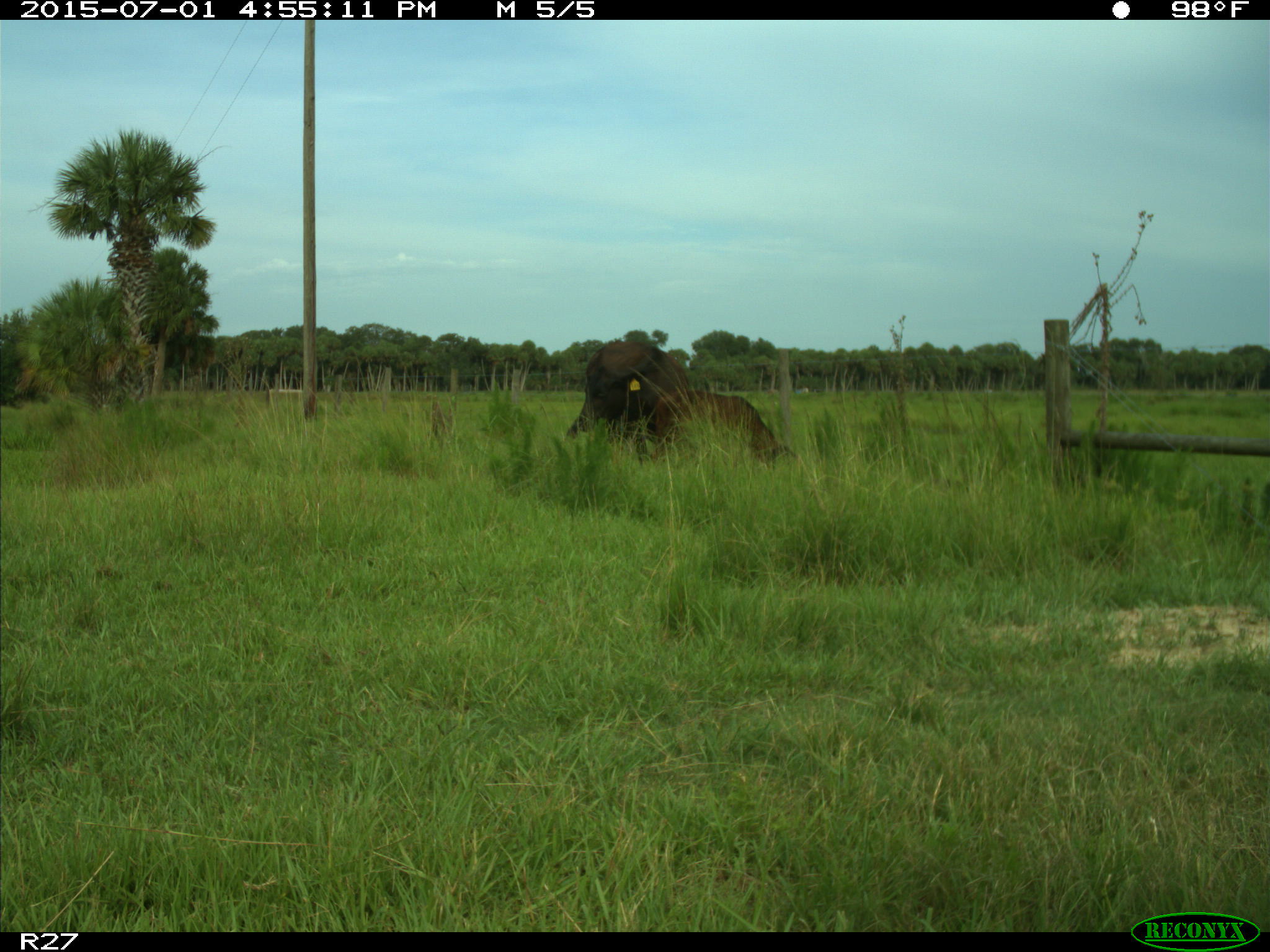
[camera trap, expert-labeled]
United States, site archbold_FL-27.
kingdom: Animalia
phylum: Chordata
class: Mammalia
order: Artiodactyla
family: Bovidae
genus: Bos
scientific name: Bos taurus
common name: domestic cow